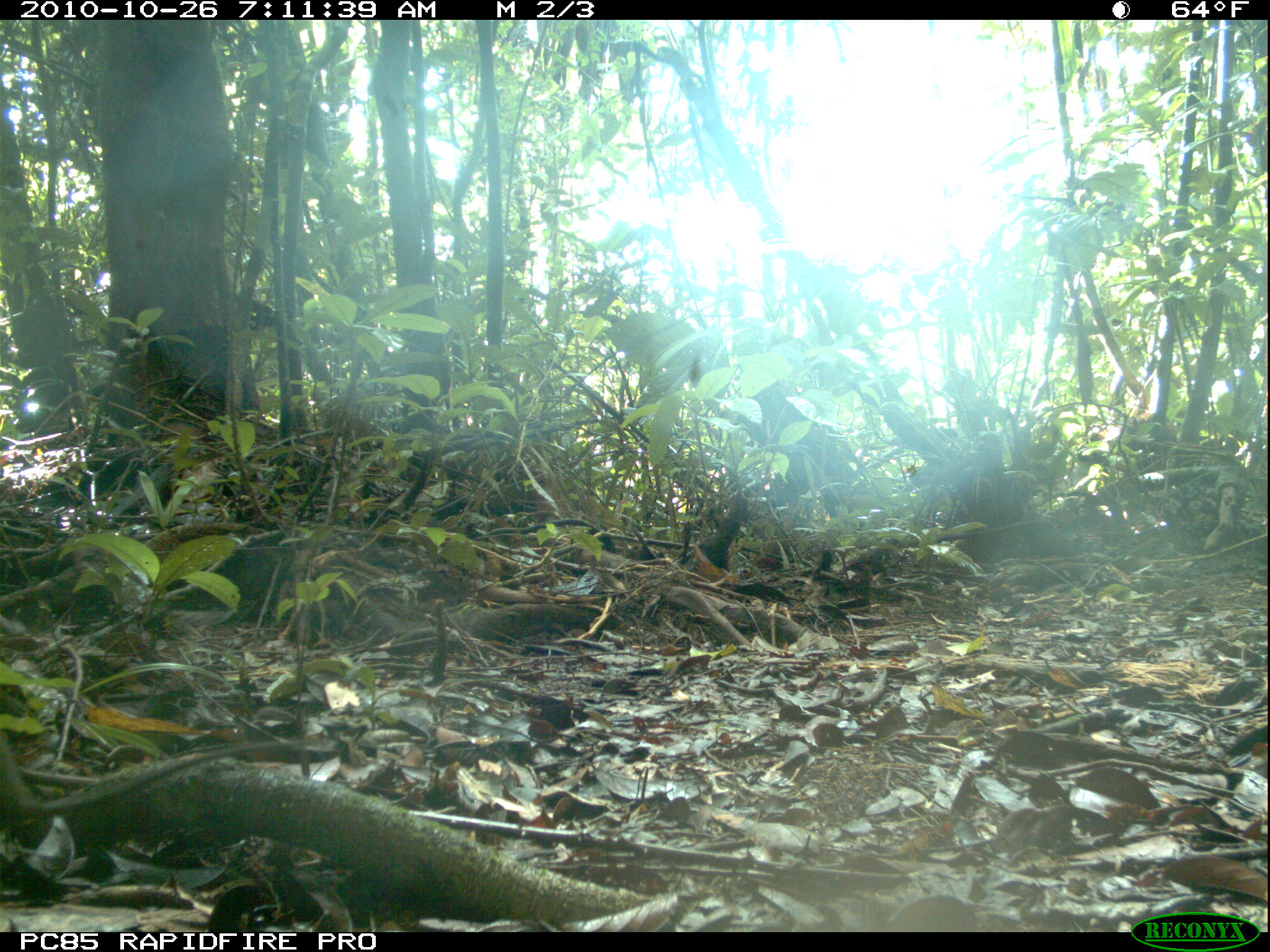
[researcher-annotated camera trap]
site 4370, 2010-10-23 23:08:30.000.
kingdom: Animalia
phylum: Chordata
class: Mammalia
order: Carnivora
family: Eupleridae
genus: Fossa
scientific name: Fossa fossana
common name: fanaloka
Fossa fossana (fanaloka), count 1.